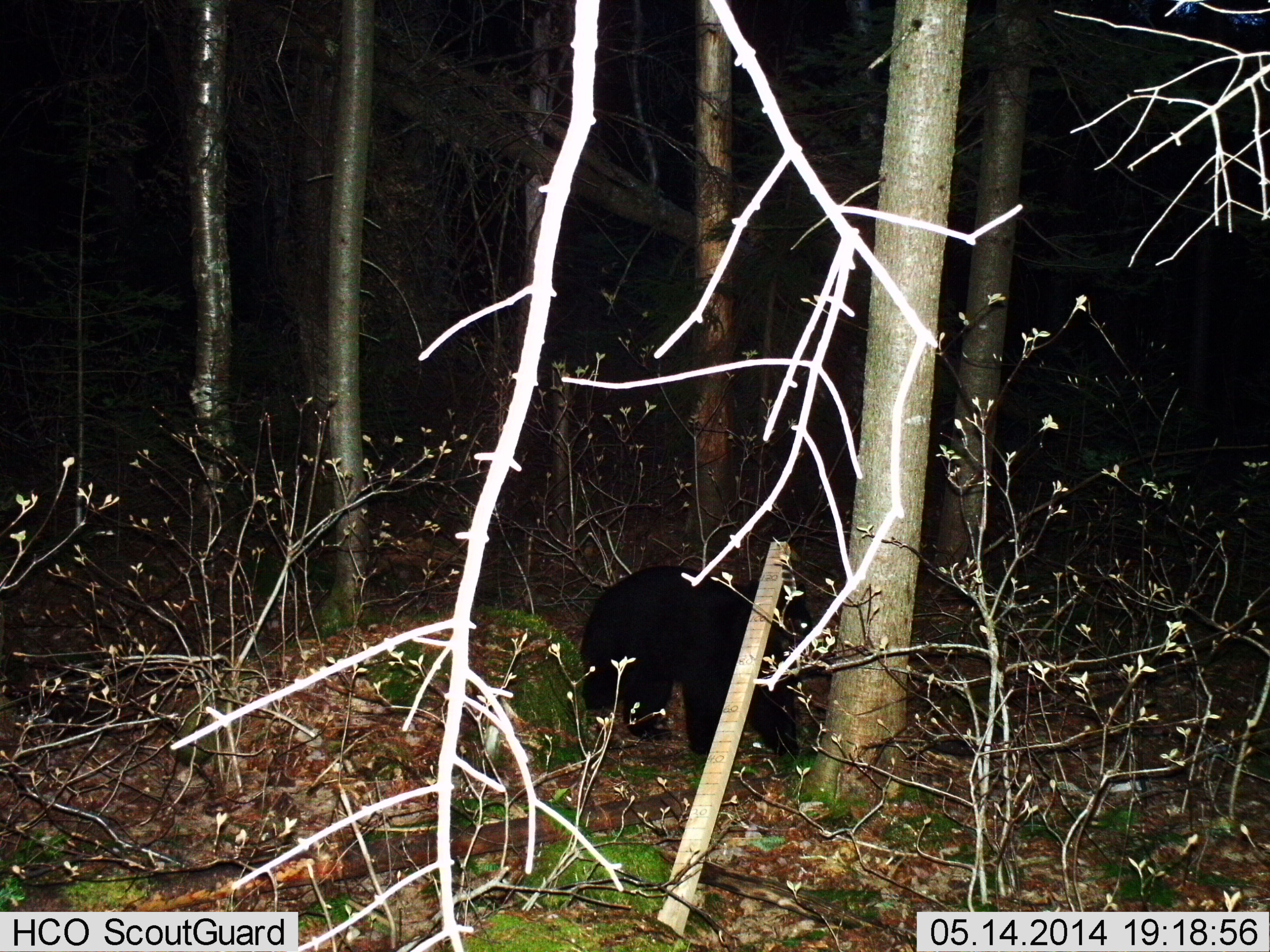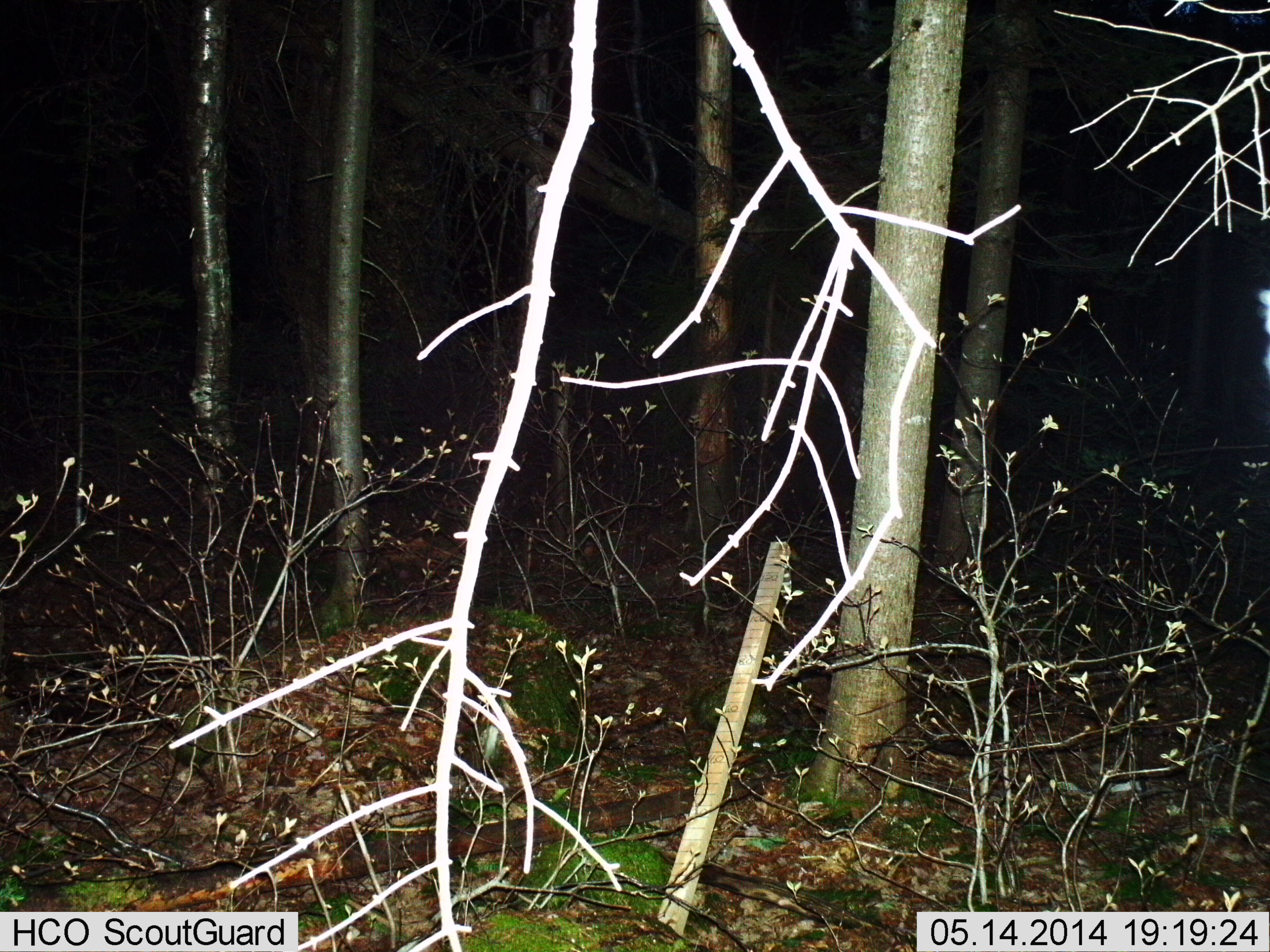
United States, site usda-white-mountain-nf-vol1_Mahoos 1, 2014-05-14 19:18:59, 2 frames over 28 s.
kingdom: Animalia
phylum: Chordata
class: Mammalia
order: Carnivora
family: Ursidae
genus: Ursus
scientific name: Ursus americanus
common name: black bear